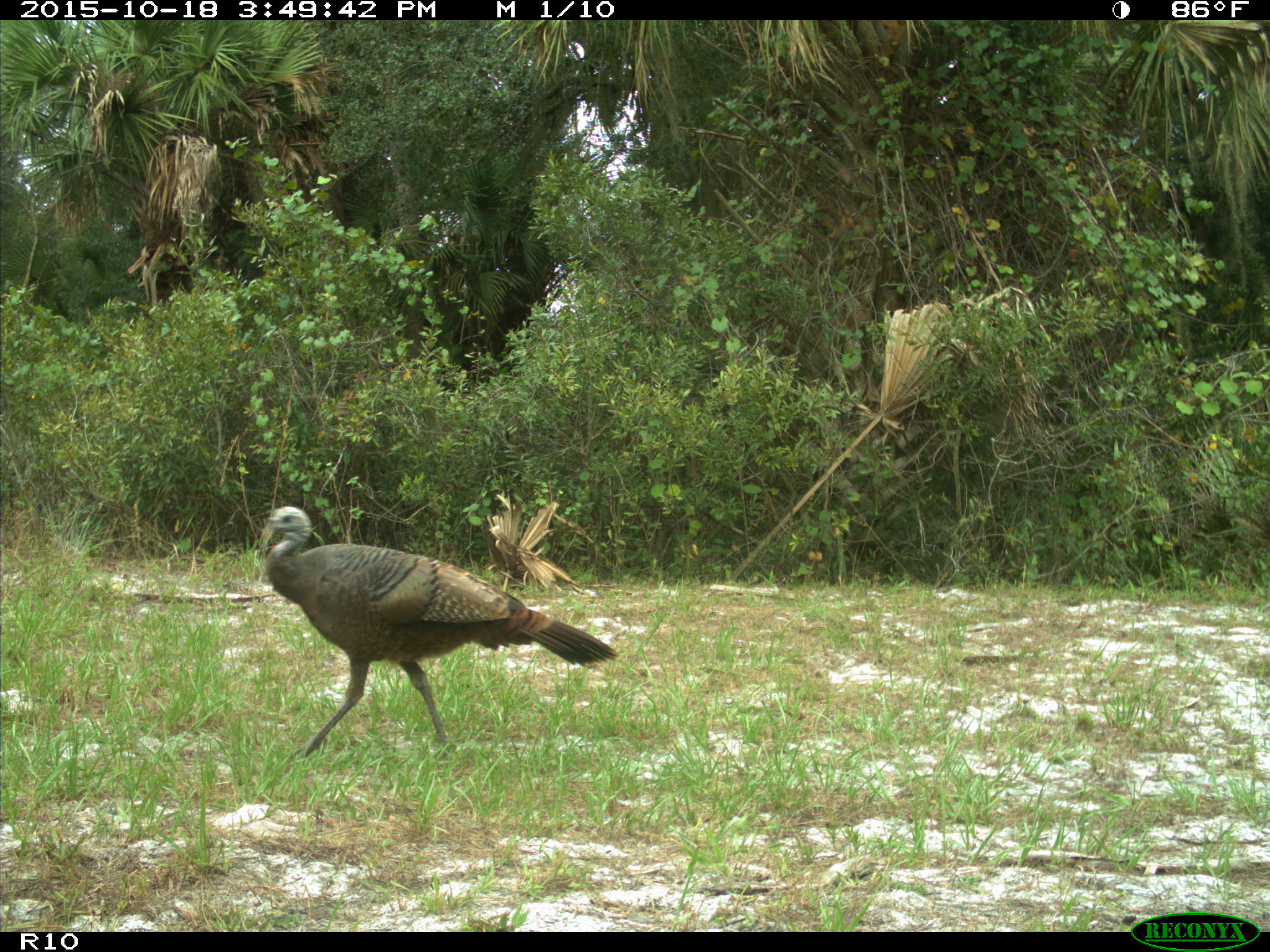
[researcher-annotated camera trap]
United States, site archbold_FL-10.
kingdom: Animalia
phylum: Chordata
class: Aves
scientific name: Aves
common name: birds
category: unidentified bird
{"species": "unidentified bird (birds) (Aves)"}